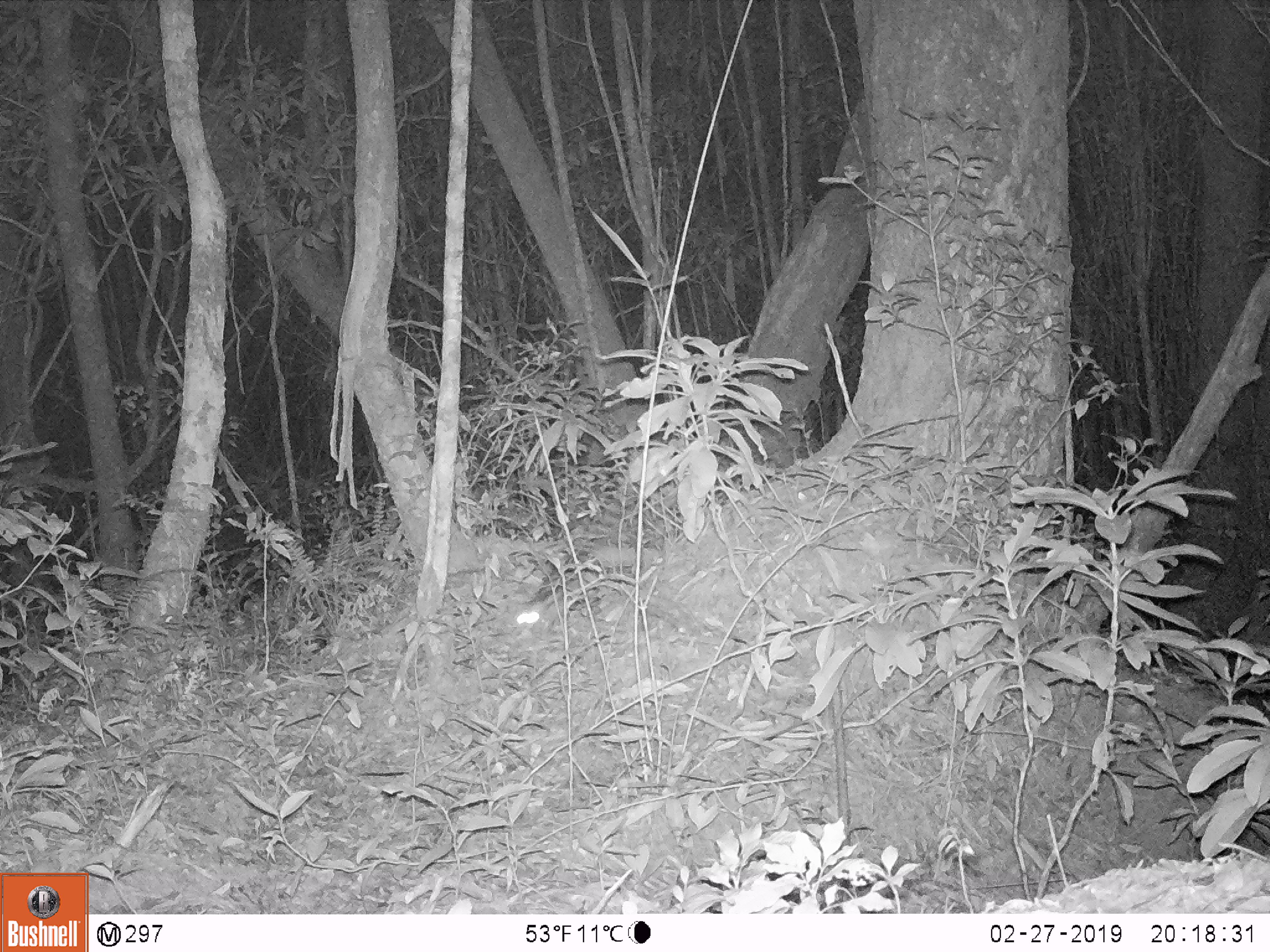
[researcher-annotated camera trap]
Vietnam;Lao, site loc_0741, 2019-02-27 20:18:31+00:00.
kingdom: Animalia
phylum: Chordata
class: Mammalia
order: Carnivora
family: Prionodontidae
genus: Prionodon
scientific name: Prionodon pardicolor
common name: spotted linsang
Spotted linsang (Prionodon pardicolor). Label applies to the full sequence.